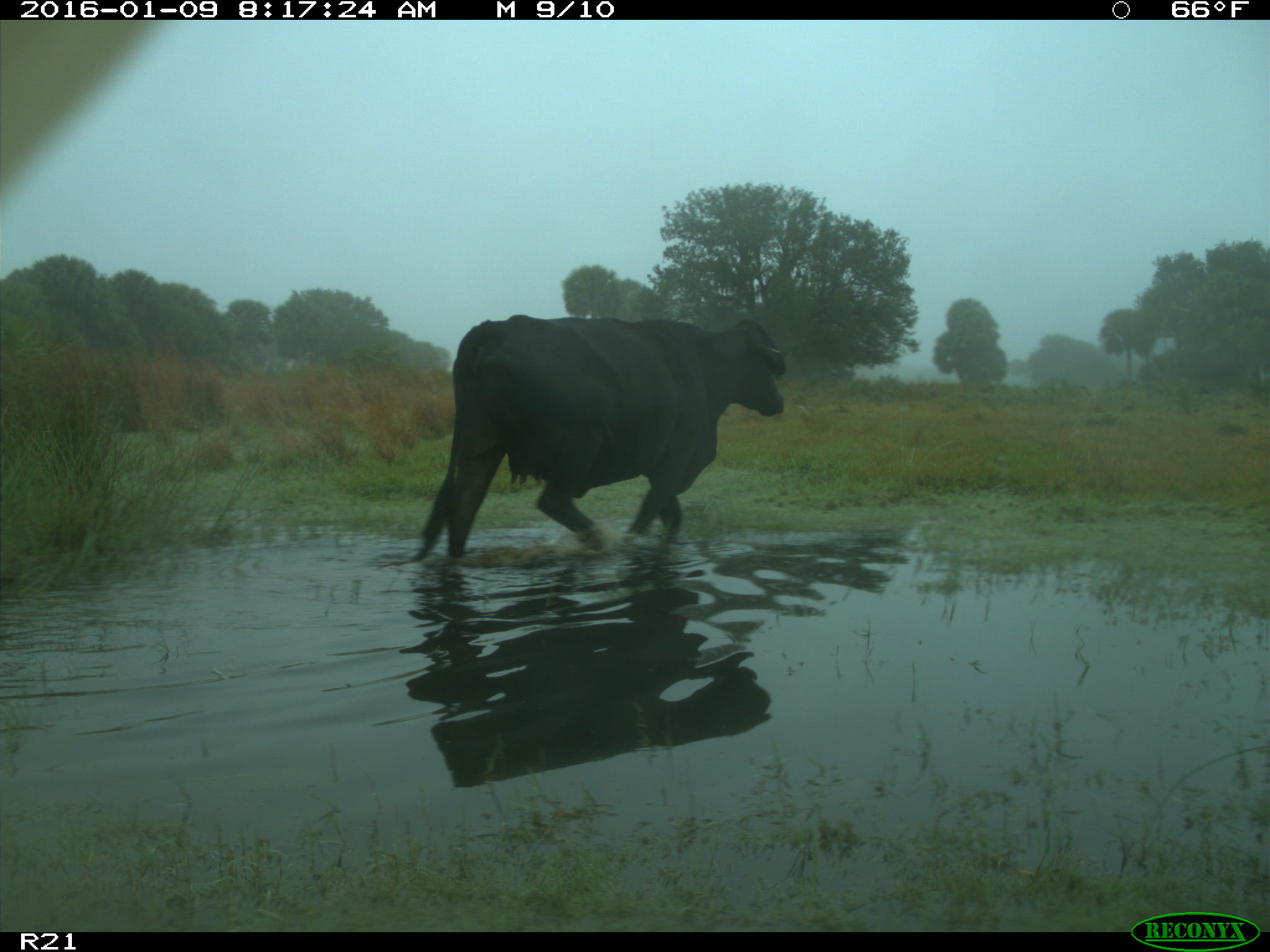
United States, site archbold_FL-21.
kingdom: Animalia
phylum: Chordata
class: Mammalia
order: Artiodactyla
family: Bovidae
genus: Bos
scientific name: Bos taurus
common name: domestic cow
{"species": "Bos taurus (domestic cow)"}